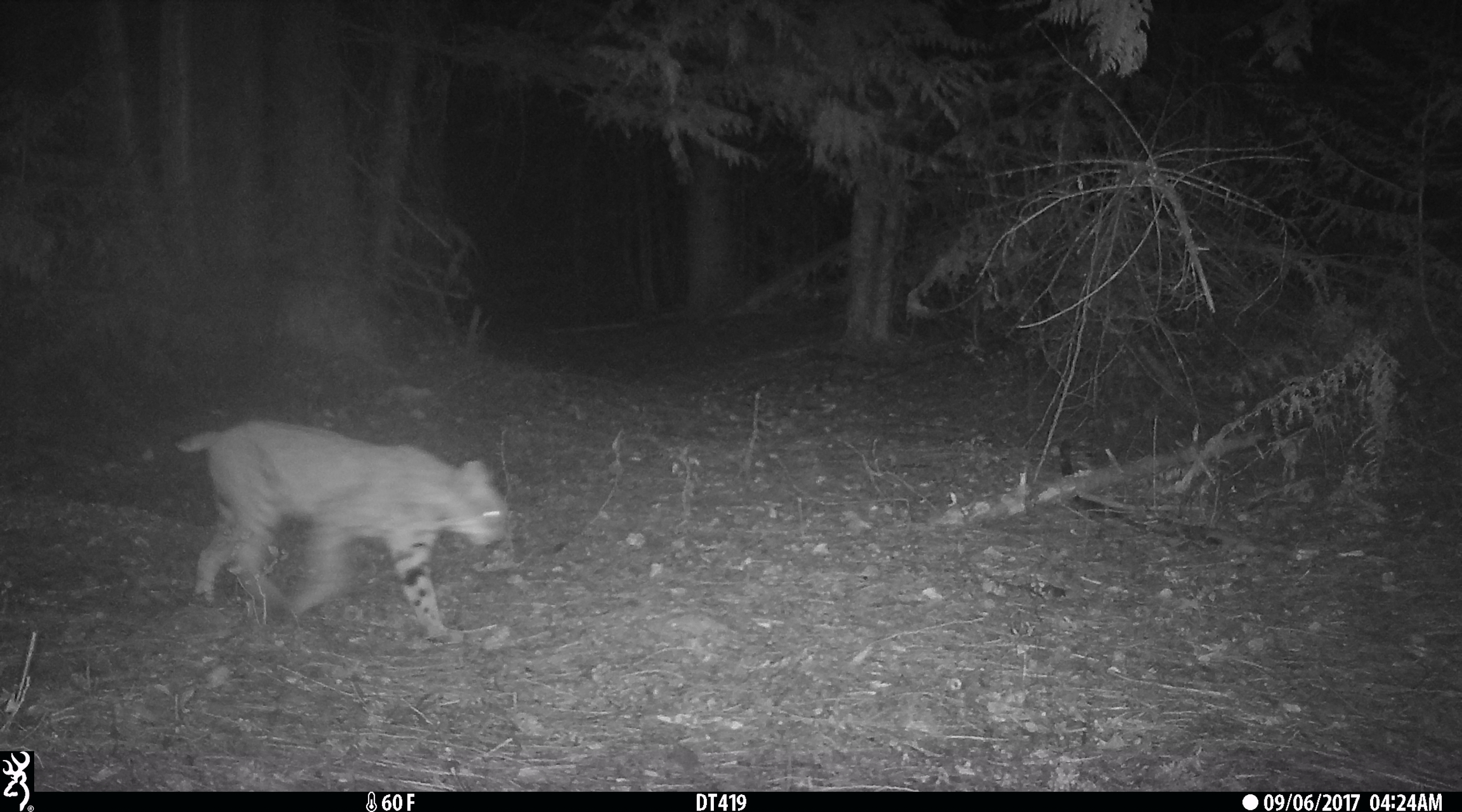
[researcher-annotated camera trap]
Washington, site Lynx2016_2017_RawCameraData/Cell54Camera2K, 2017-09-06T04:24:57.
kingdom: Animalia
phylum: Chordata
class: Mammalia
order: Carnivora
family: Felidae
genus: Lynx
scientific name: Lynx rufus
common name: bobcat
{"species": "Lynx rufus (bobcat)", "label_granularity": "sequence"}